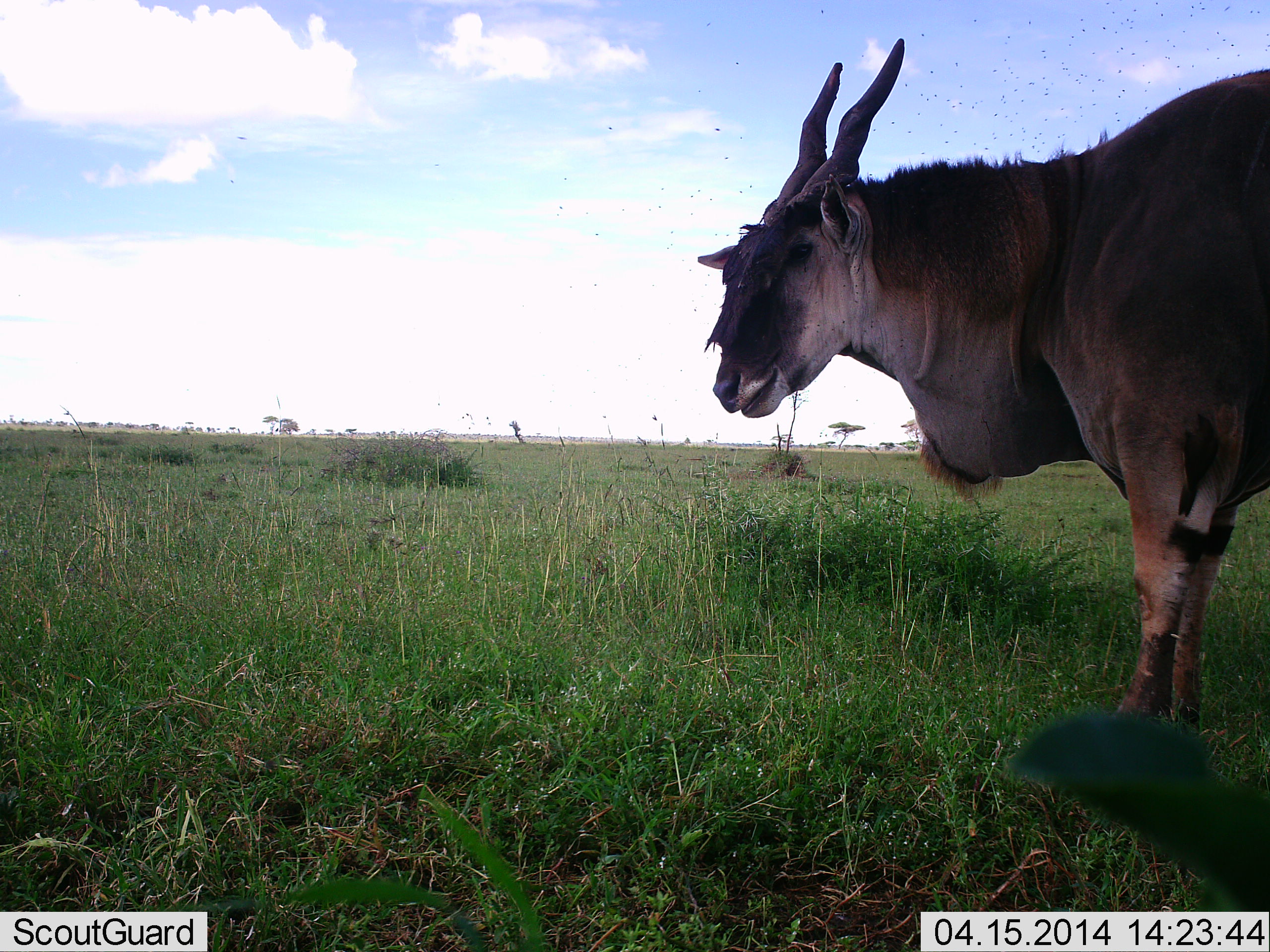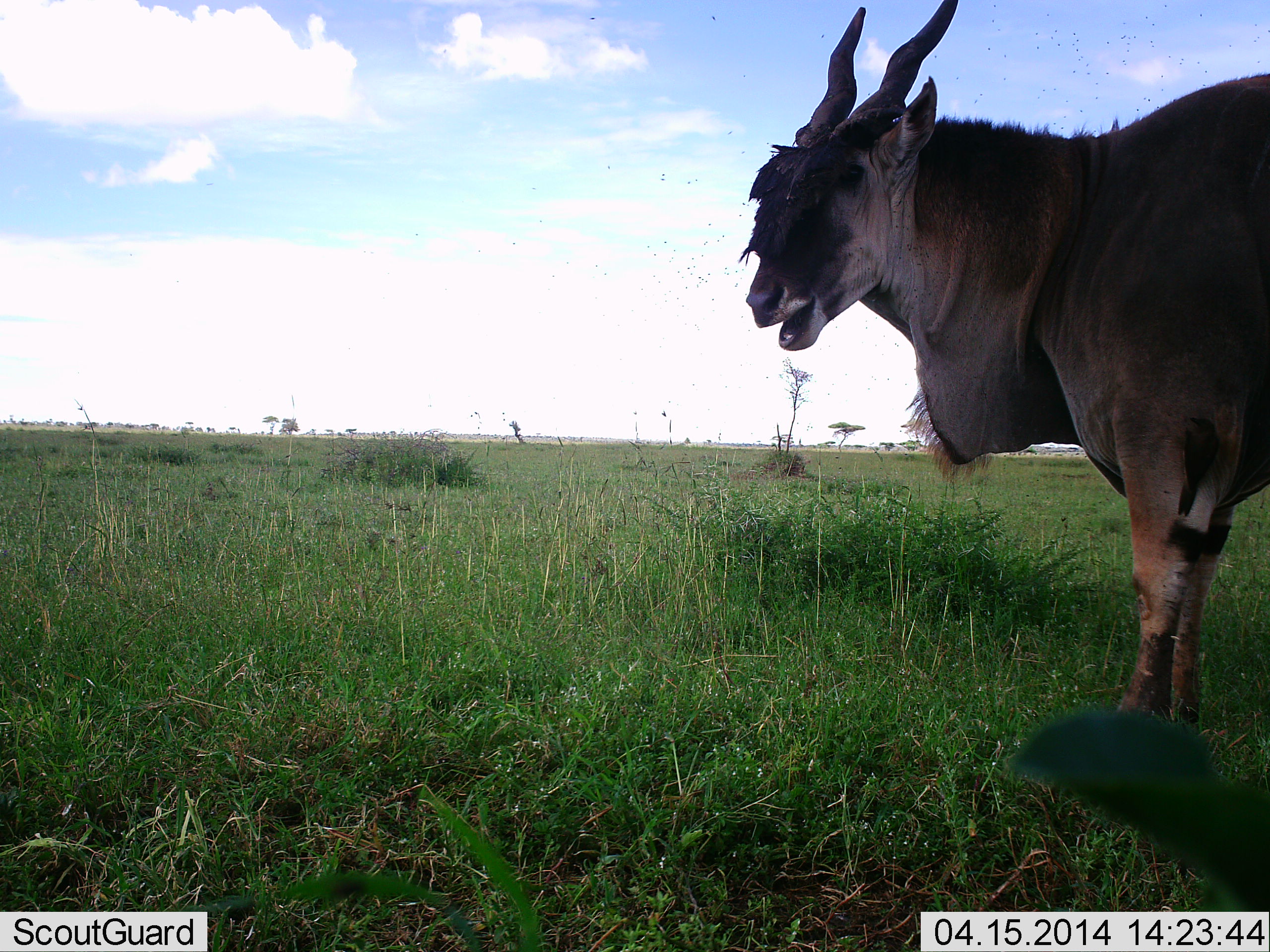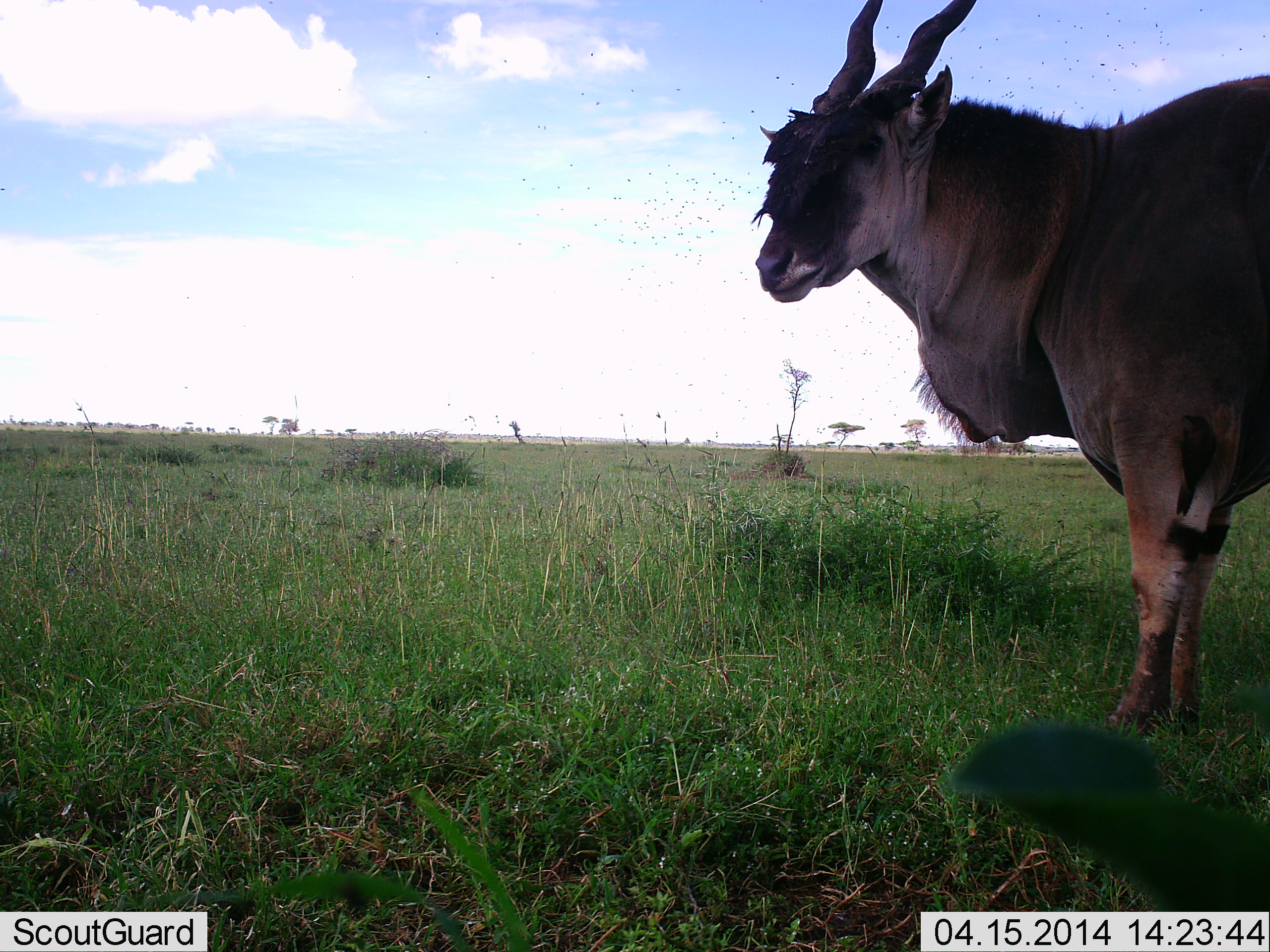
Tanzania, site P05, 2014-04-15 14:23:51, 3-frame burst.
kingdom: Animalia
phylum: Chordata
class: Mammalia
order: Artiodactyla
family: Bovidae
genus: Tragelaphus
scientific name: Tragelaphus oryx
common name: eland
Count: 1.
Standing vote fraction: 91%.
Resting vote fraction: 0%.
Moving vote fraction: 0%.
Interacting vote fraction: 0%.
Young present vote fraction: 0%.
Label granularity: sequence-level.